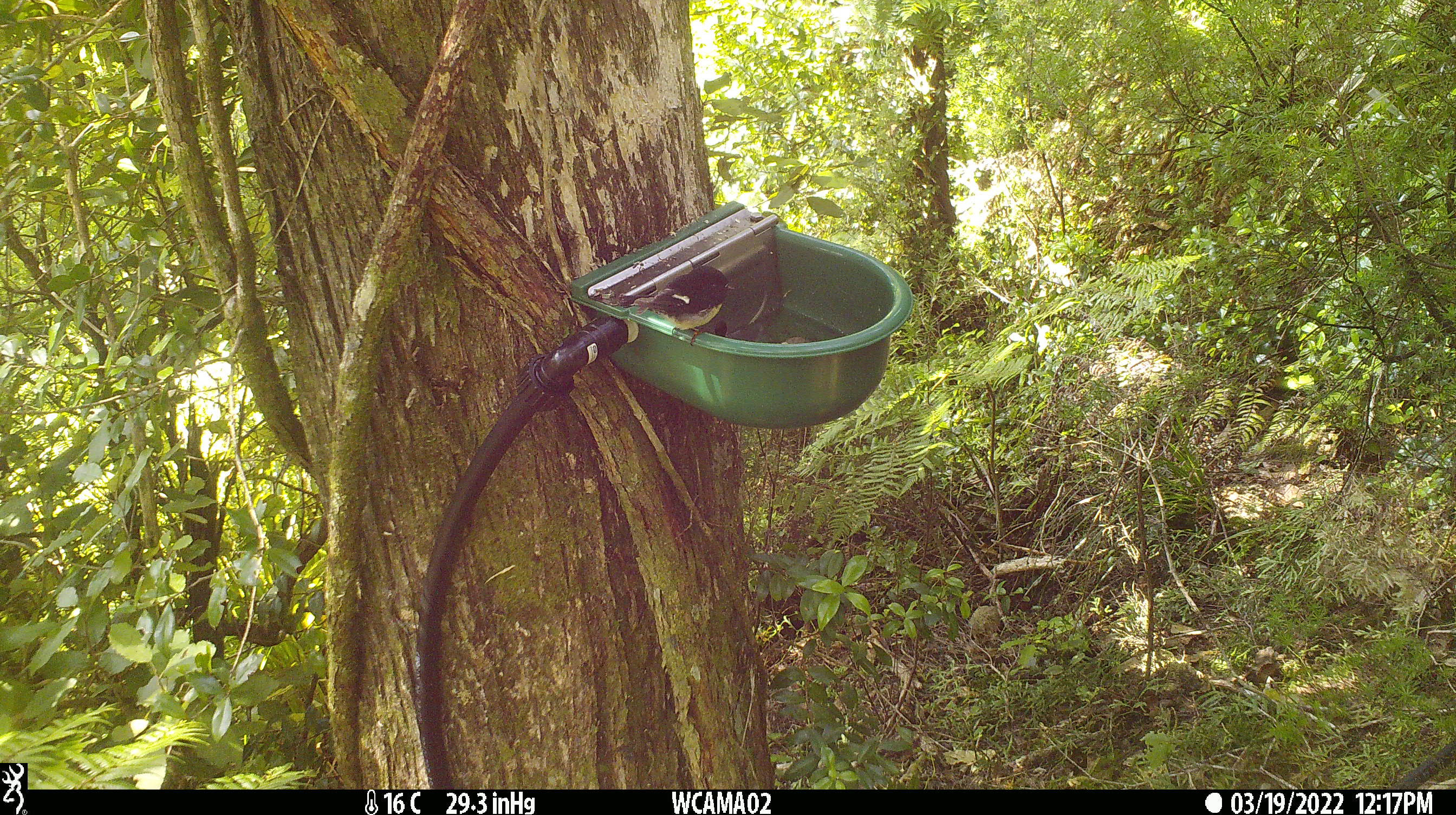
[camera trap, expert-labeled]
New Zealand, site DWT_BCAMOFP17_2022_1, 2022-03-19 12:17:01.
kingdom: Animalia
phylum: Chordata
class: Aves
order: Passeriformes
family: Petroicidae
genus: Petroica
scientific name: Petroica macrocephala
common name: tomtit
Tomtit (Petroica macrocephala).